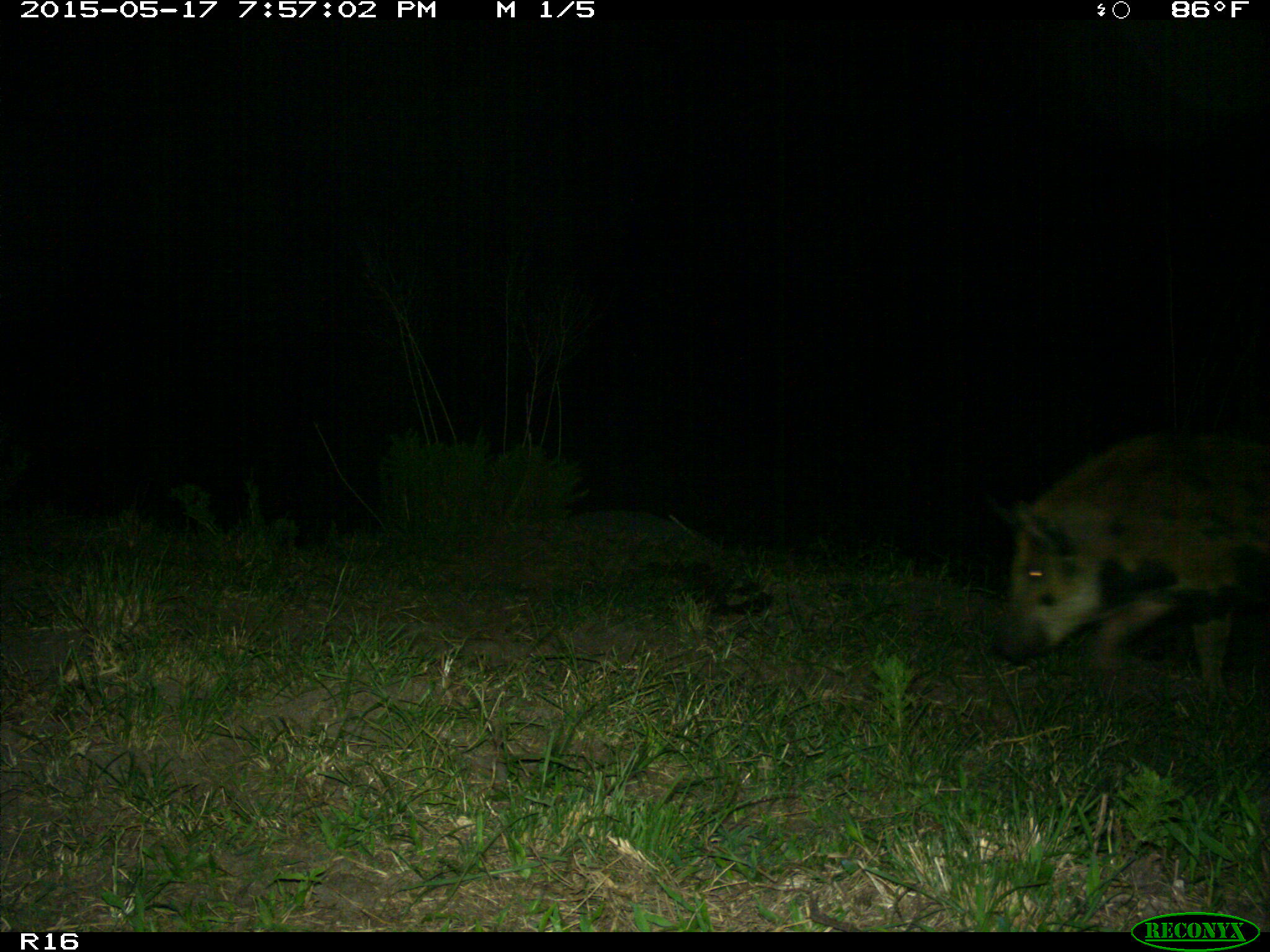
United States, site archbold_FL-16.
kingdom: Animalia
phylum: Chordata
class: Mammalia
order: Artiodactyla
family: Suidae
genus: Sus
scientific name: Sus scrofa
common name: wild boar